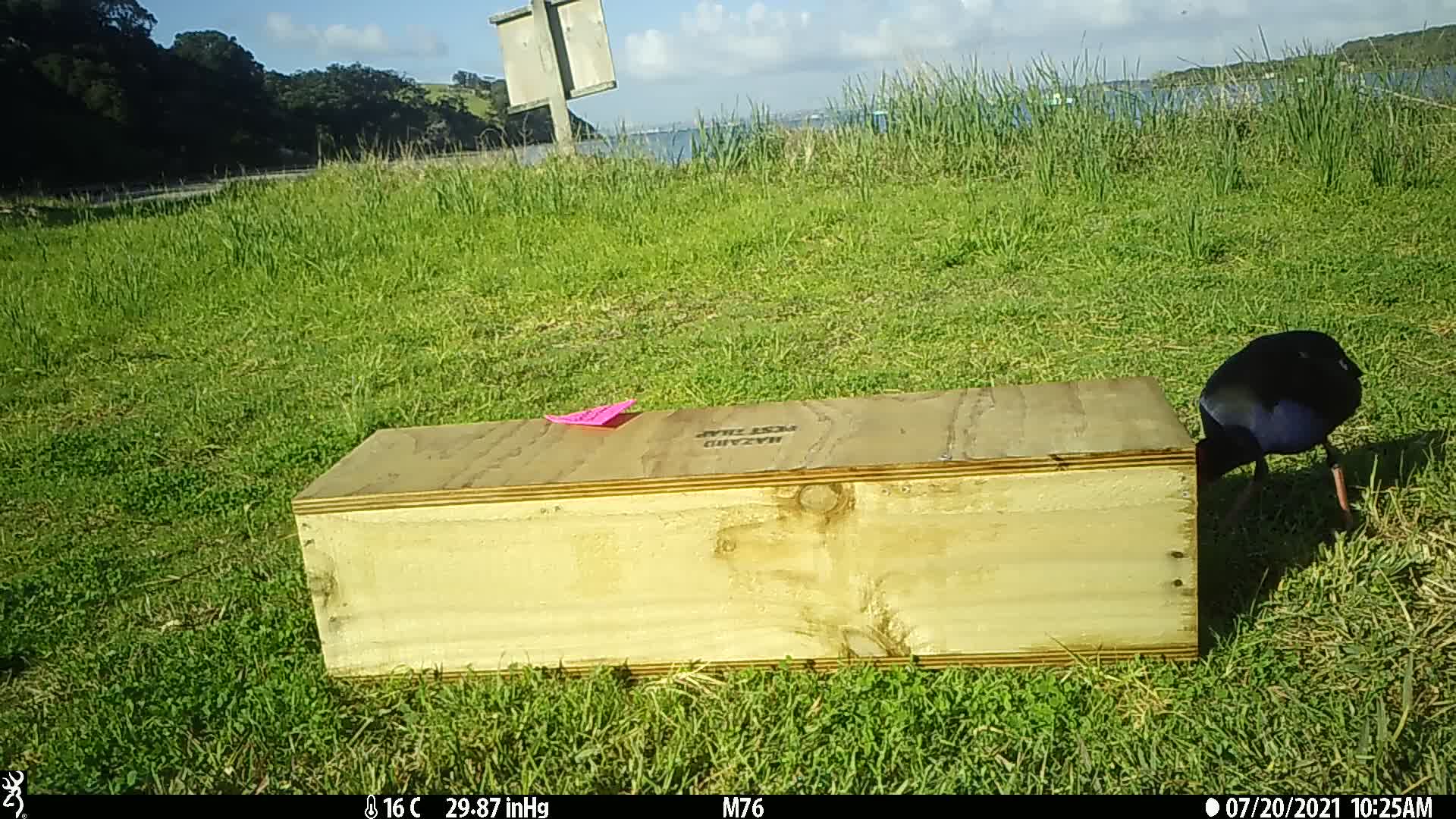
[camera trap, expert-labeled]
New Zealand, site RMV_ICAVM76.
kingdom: Animalia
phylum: Chordata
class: Aves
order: Gruiformes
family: Rallidae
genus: Porphyrio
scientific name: Porphyrio melanotus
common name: australasian swamphen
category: pukeko